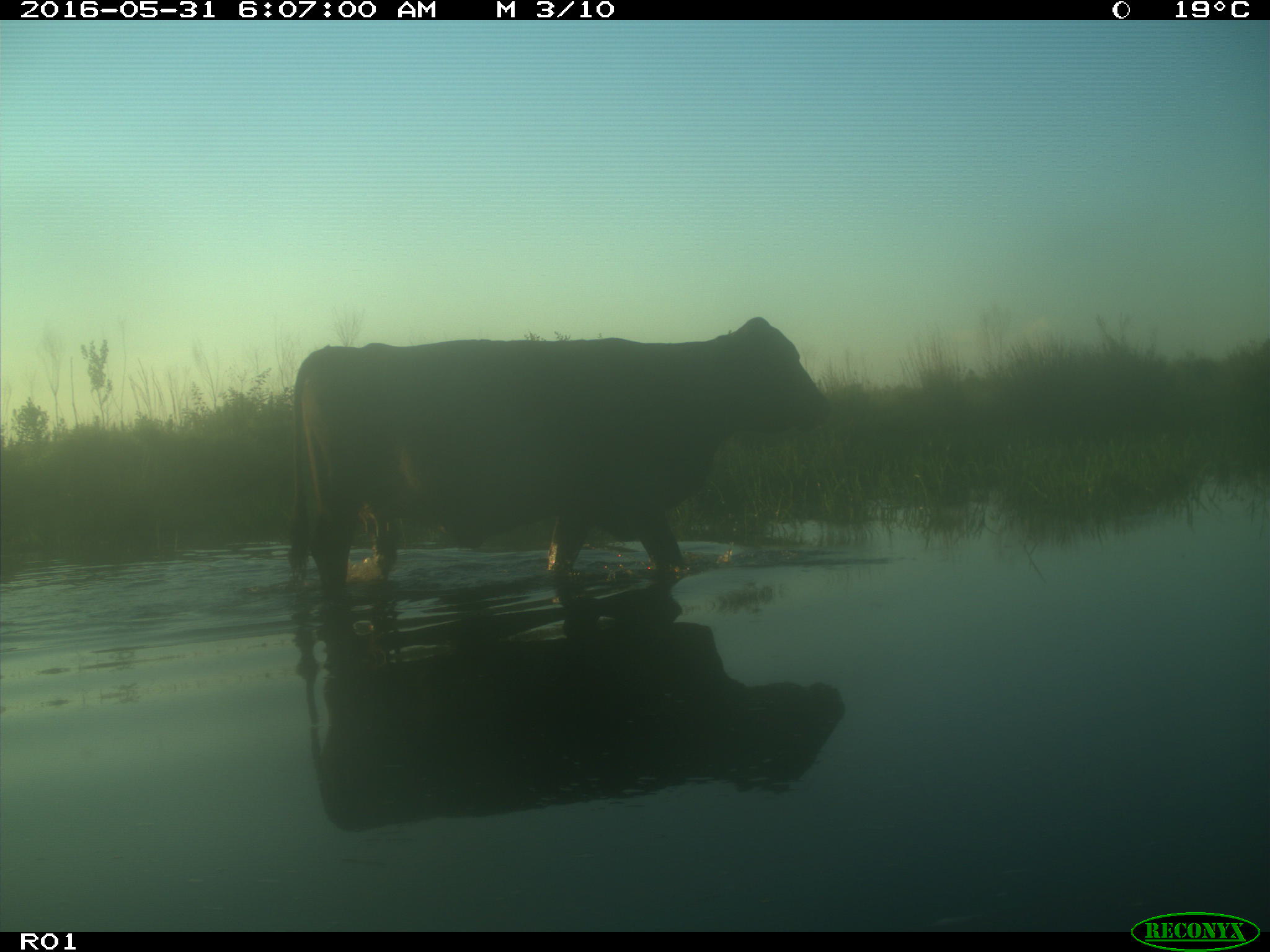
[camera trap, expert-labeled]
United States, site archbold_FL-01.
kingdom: Animalia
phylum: Chordata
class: Mammalia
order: Artiodactyla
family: Bovidae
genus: Bos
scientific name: Bos taurus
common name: domestic cow